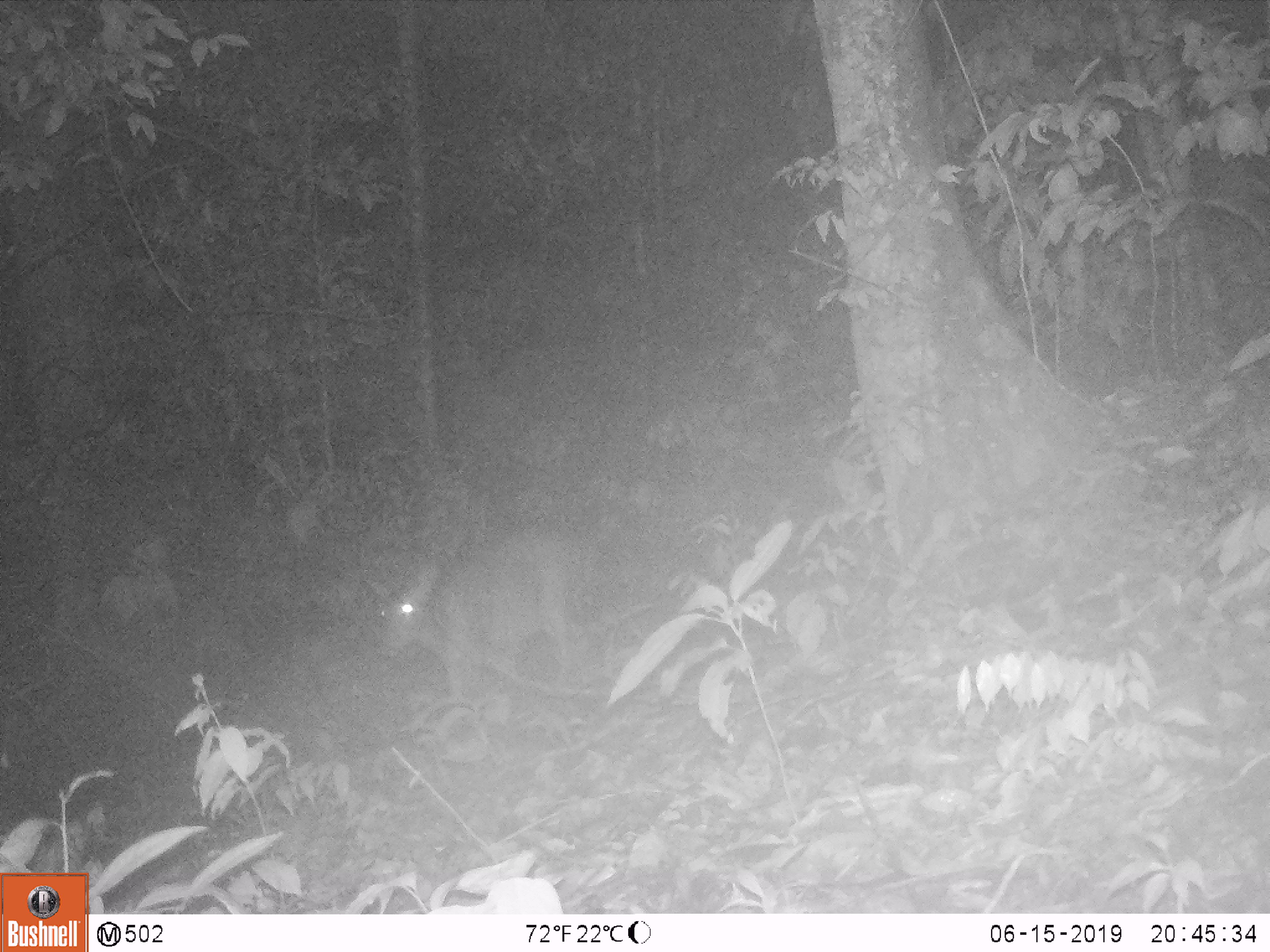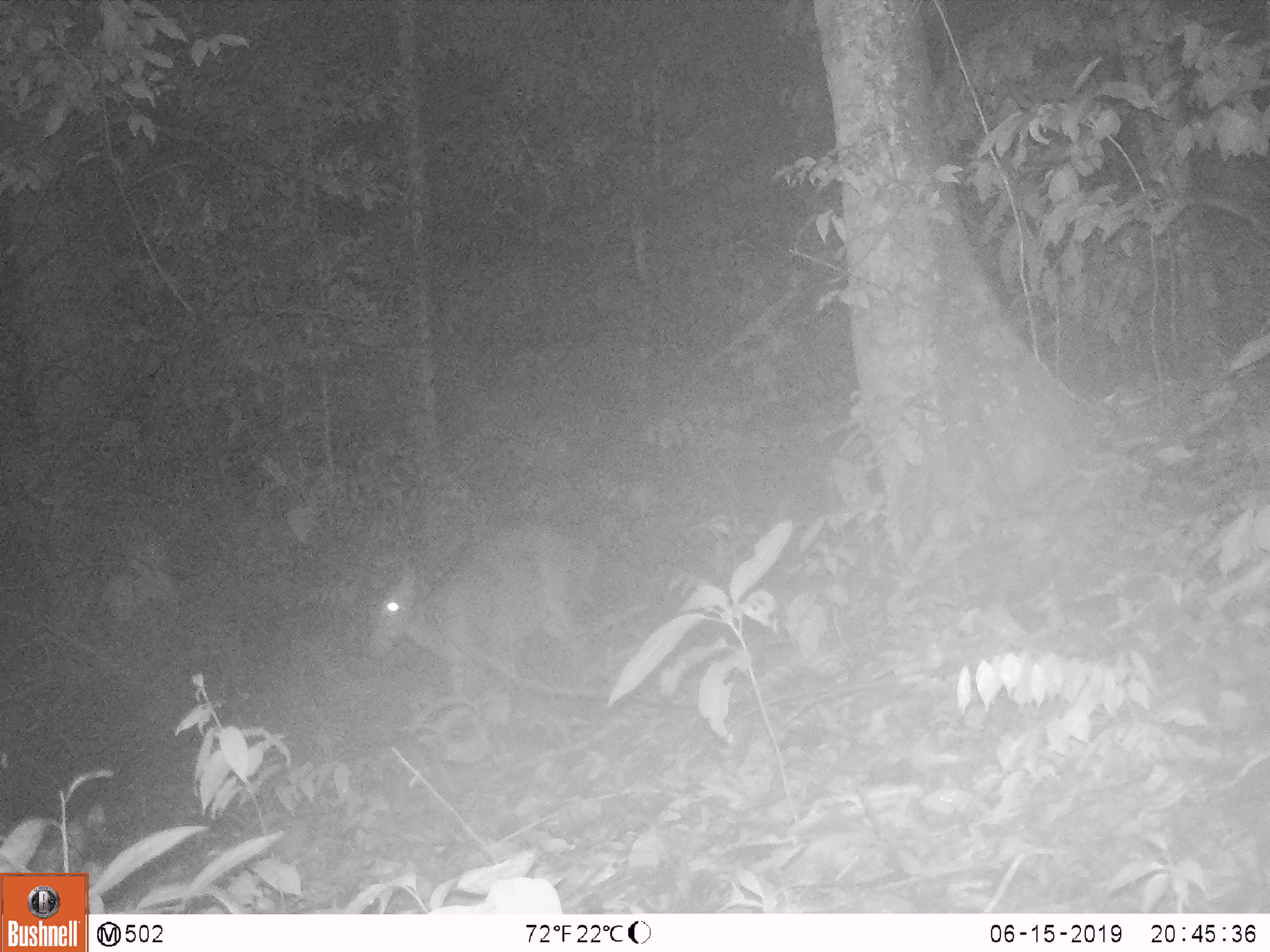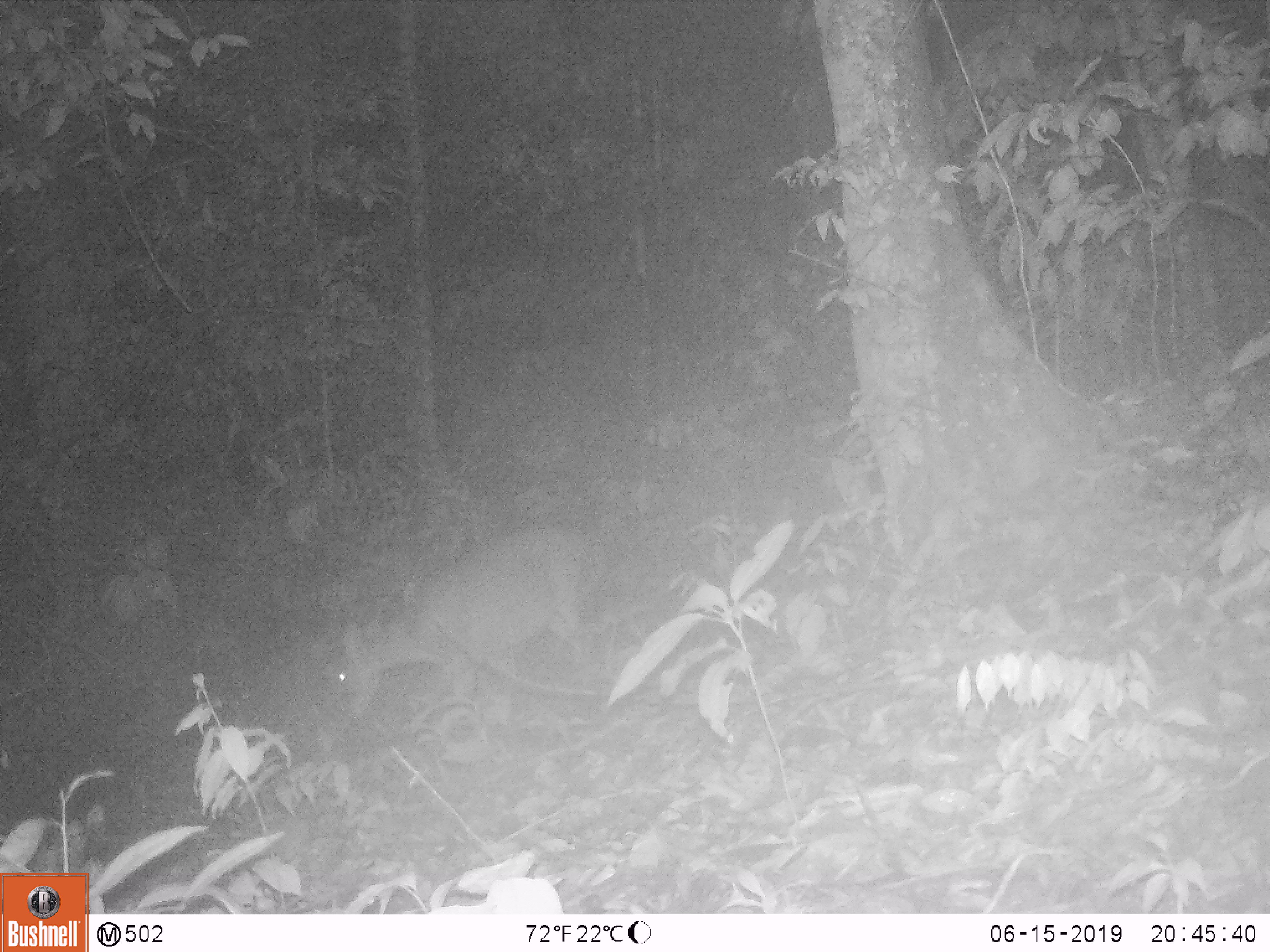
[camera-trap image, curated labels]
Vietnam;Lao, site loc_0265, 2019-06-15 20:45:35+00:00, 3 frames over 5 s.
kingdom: Animalia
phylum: Chordata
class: Mammalia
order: Artiodactyla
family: Cervidae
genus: Rusa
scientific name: Rusa unicolor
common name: sambar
Sambar (Rusa unicolor). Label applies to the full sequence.